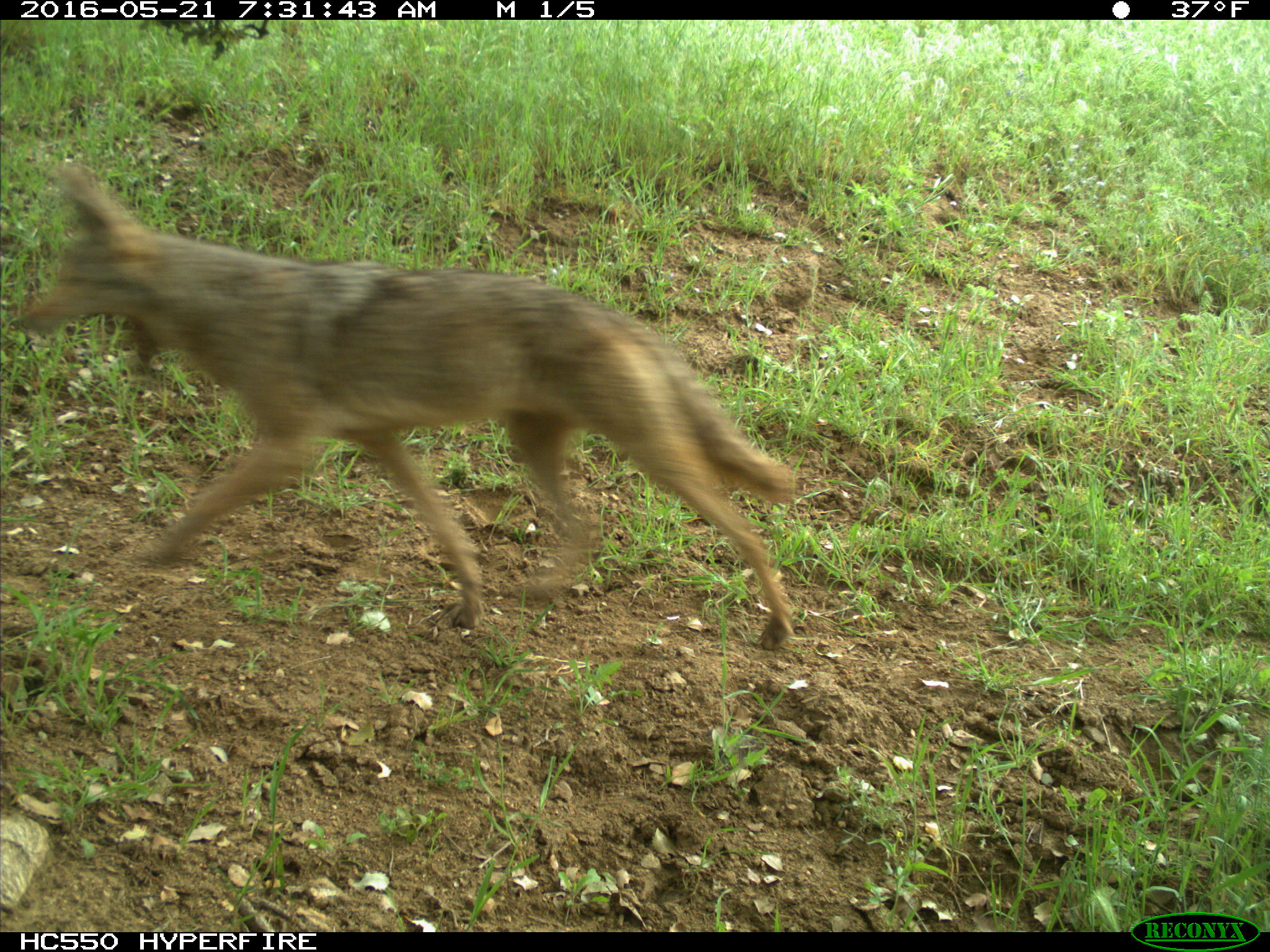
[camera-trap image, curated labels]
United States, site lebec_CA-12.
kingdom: Animalia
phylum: Chordata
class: Mammalia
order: Carnivora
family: Canidae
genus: Canis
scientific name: Canis latrans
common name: coyote